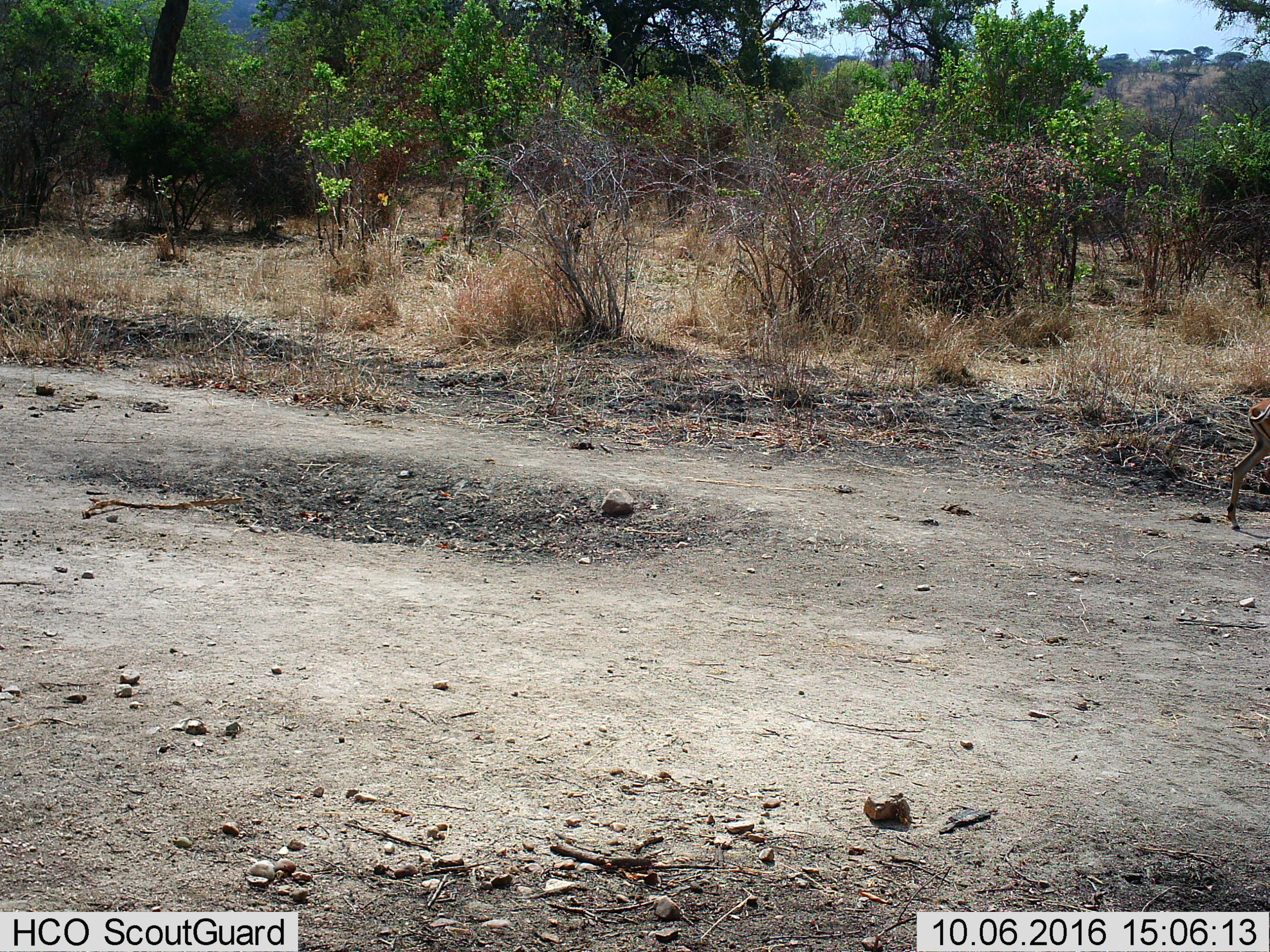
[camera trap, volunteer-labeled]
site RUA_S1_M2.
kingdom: Animalia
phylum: Chordata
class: Mammalia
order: Artiodactyla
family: Bovidae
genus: Aepyceros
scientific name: Aepyceros melampus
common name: impala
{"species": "impala (Aepyceros melampus)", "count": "1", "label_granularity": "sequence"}